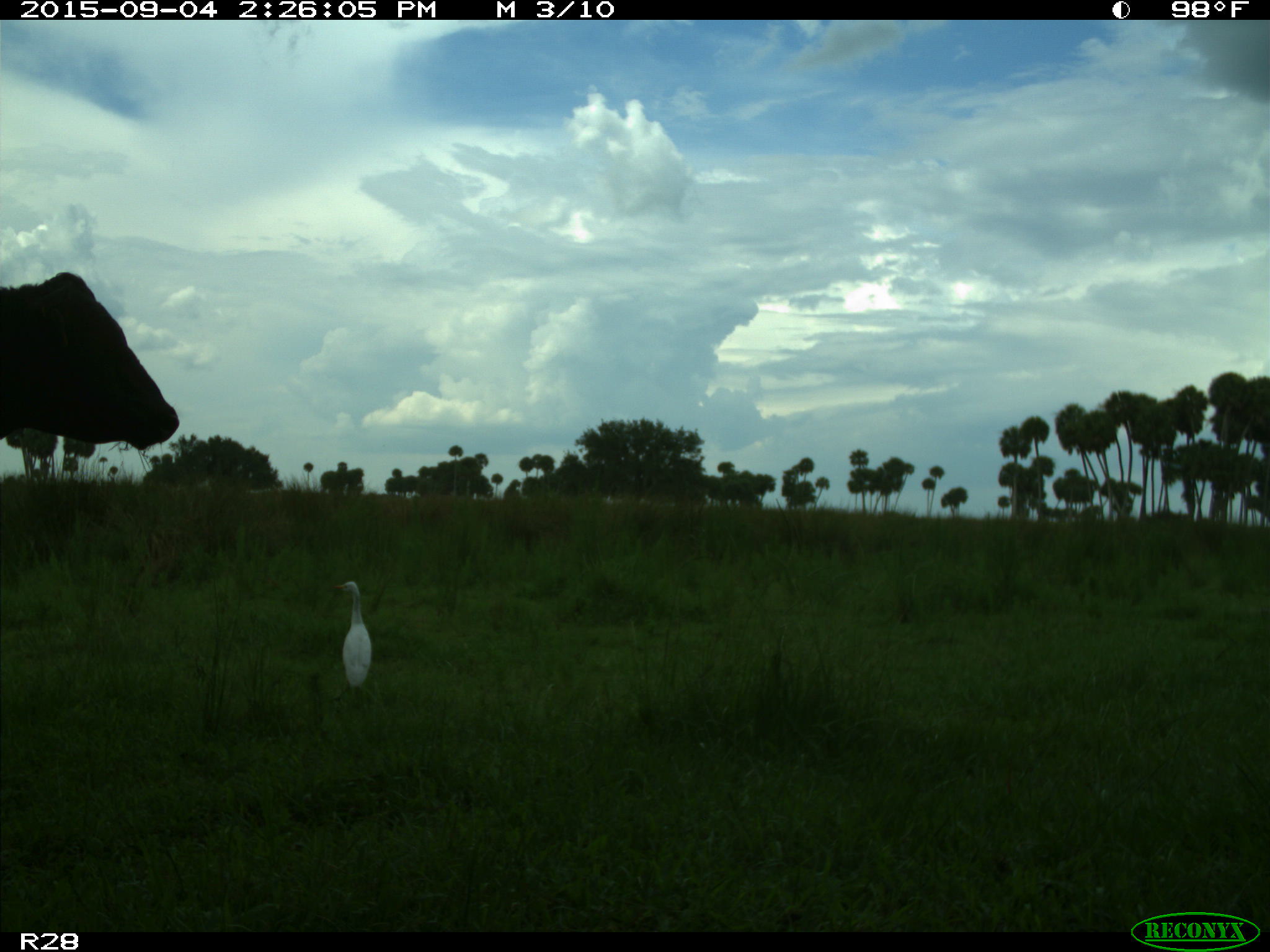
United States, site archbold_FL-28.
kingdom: Animalia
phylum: Chordata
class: Mammalia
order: Artiodactyla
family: Bovidae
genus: Bos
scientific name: Bos taurus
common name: domestic cow